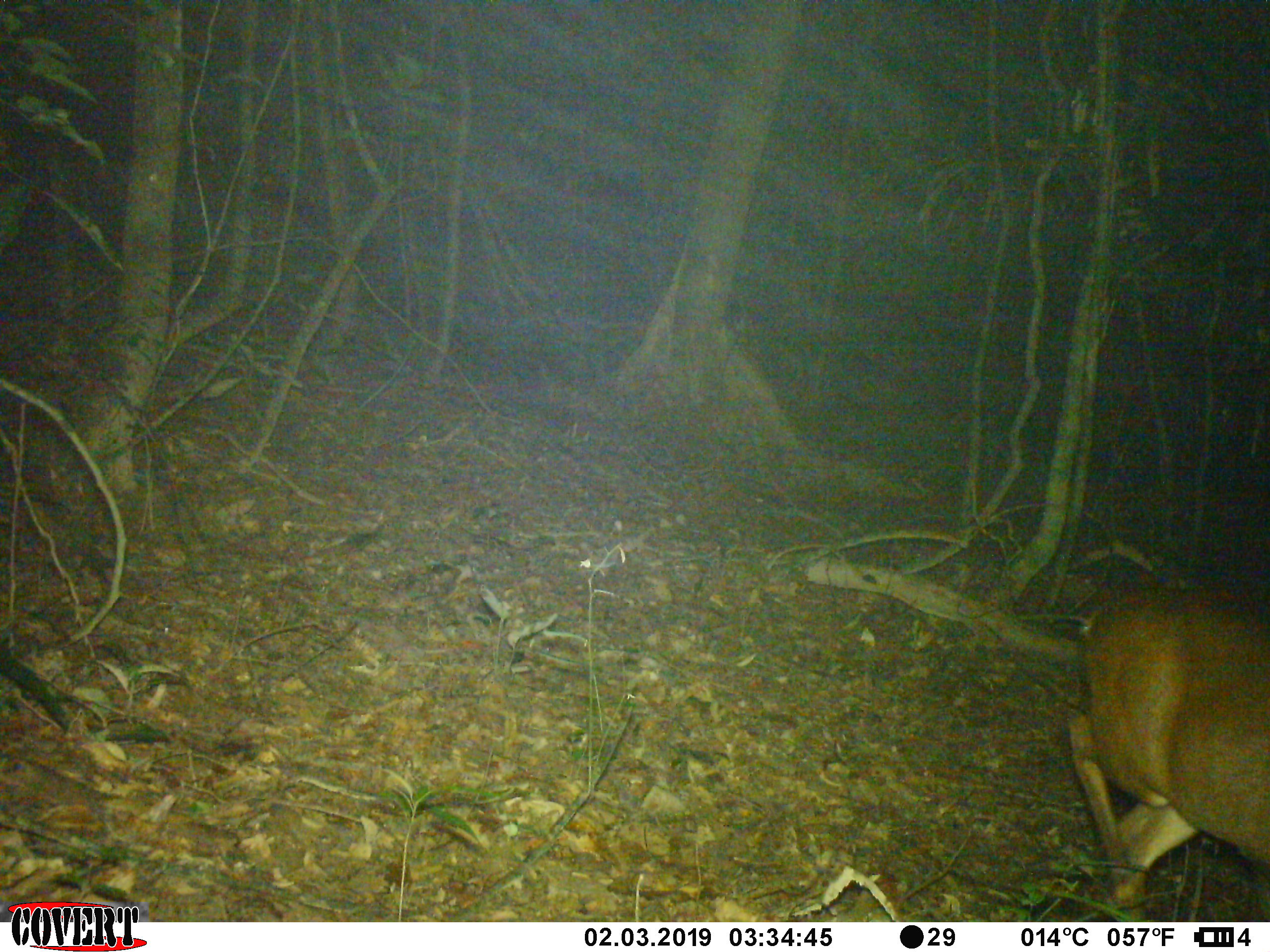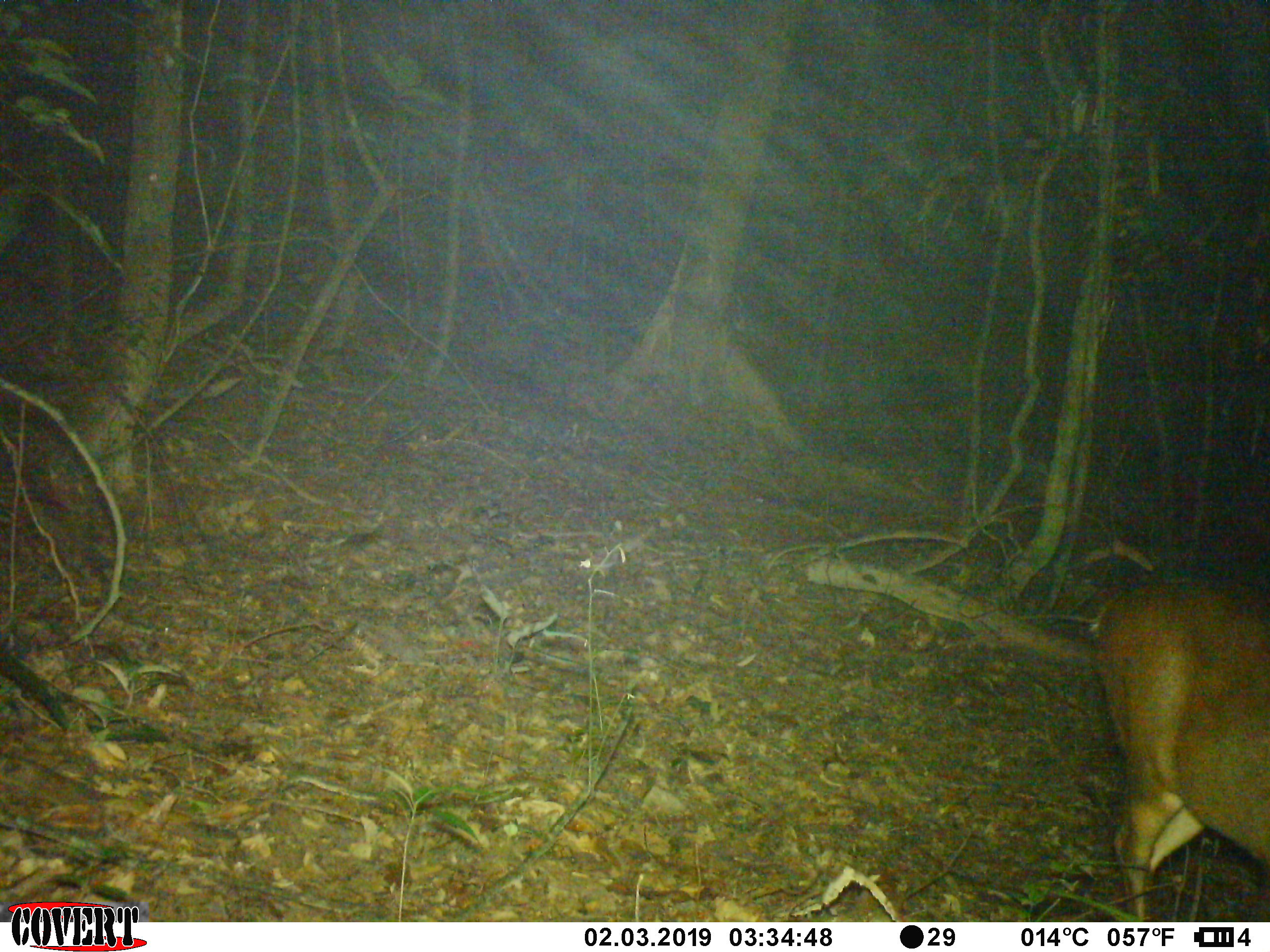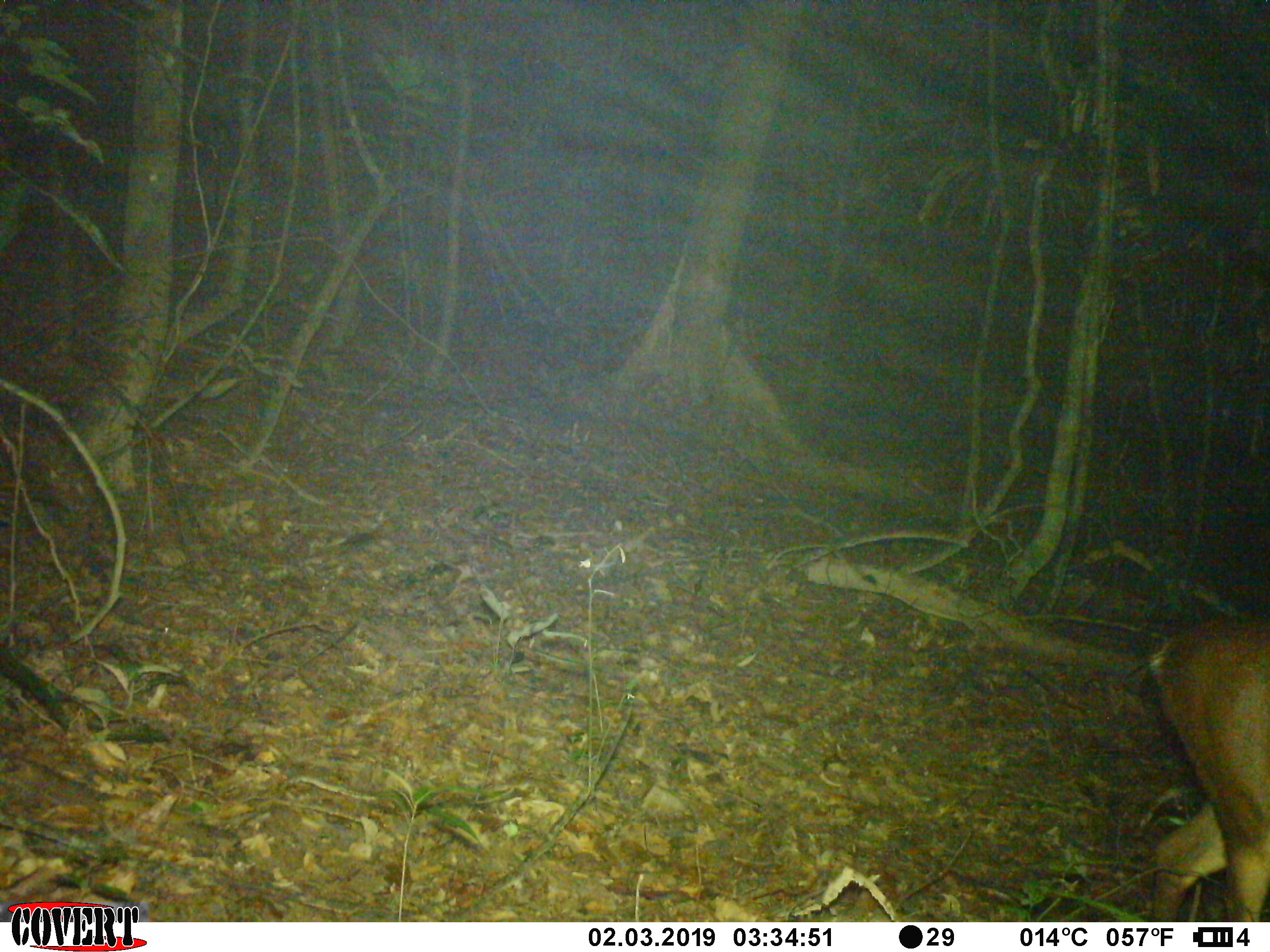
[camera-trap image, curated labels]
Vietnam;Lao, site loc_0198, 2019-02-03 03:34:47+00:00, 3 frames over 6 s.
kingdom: Animalia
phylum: Chordata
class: Mammalia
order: Artiodactyla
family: Cervidae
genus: Muntiacus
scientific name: Muntiacus vuquangensis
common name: large-antlered muntjac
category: large antlered muntjac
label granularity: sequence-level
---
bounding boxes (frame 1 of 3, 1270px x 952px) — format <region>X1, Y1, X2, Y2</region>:
large antlered muntjac: <region>1066, 590, 1270, 919</region>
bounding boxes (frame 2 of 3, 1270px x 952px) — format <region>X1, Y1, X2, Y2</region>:
large antlered muntjac: <region>1090, 586, 1270, 919</region>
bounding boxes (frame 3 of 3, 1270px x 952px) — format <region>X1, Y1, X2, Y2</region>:
large antlered muntjac: <region>1149, 617, 1270, 920</region>